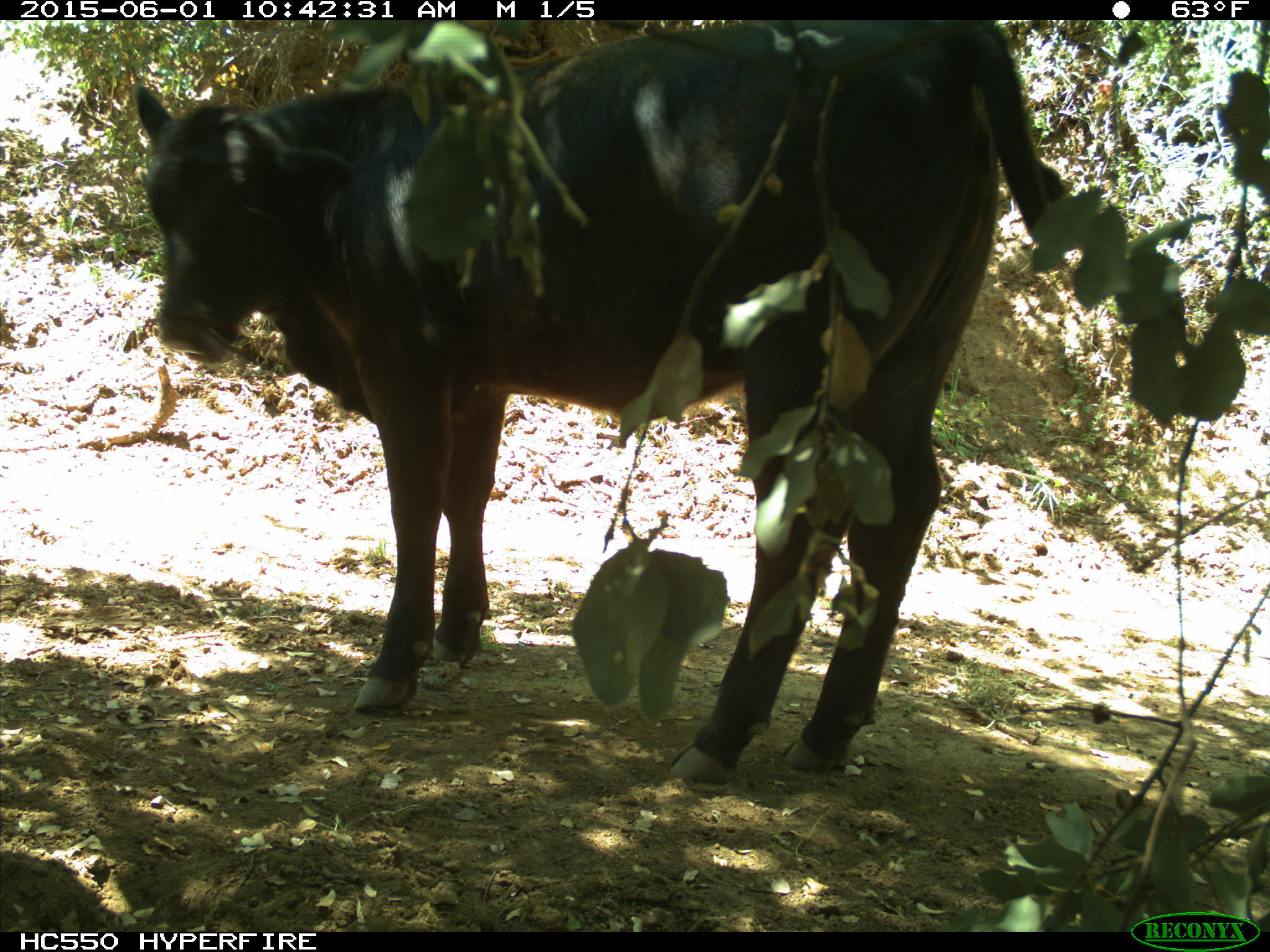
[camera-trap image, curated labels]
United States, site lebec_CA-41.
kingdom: Animalia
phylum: Chordata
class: Mammalia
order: Artiodactyla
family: Bovidae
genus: Bos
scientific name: Bos taurus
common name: domestic cow